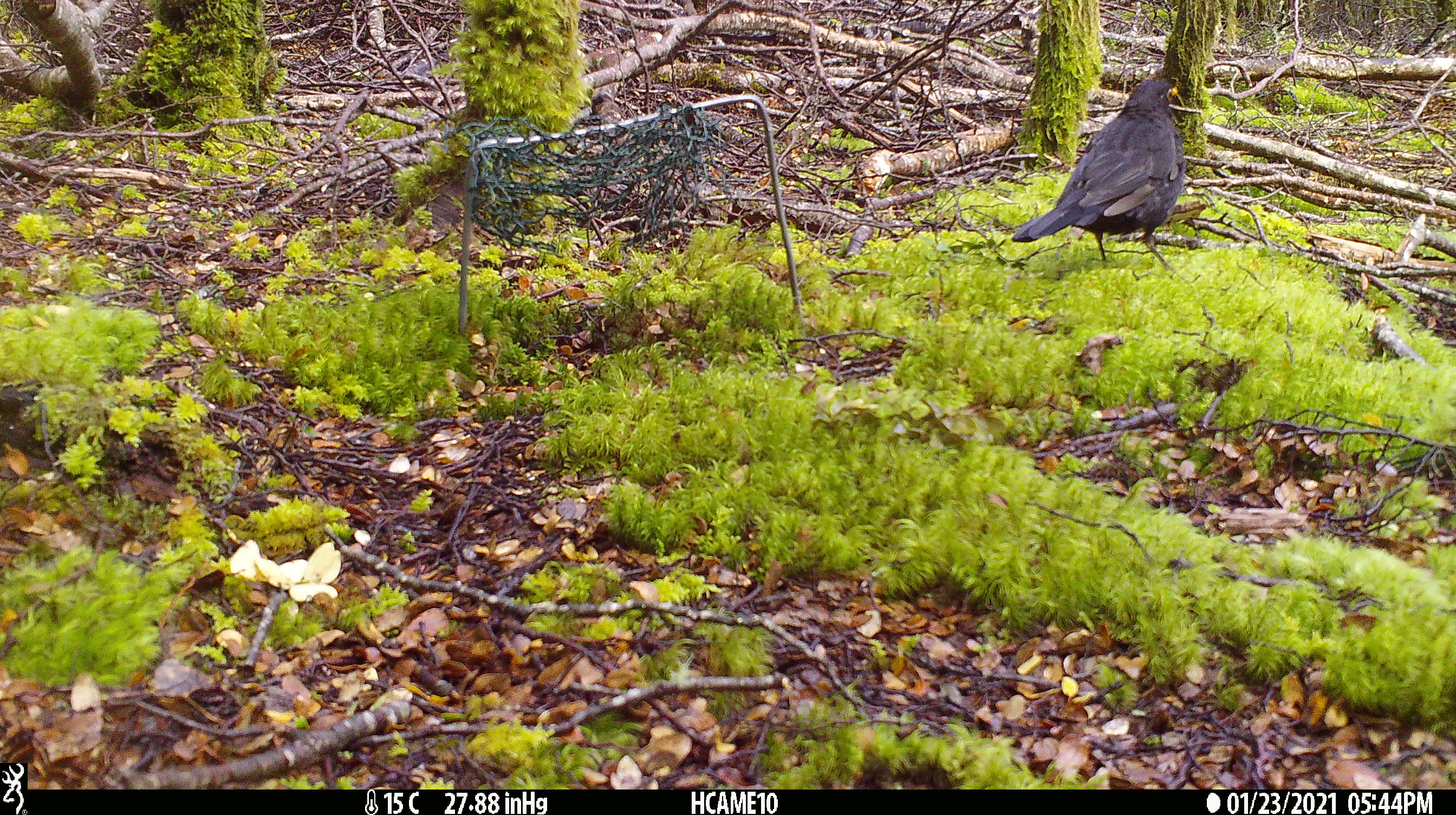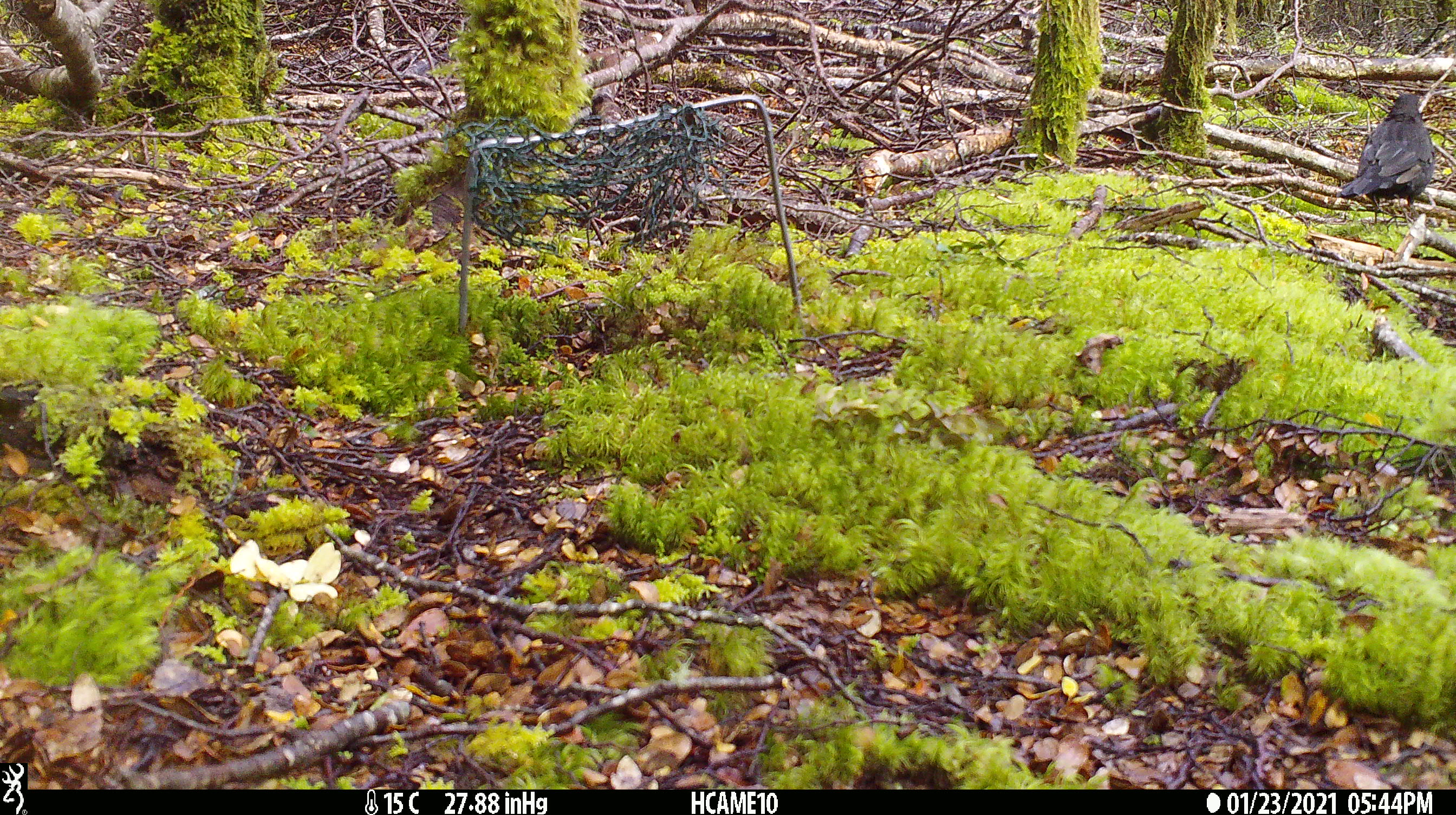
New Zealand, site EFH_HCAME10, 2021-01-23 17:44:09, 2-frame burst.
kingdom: Animalia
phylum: Chordata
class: Aves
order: Passeriformes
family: Turdidae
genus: Turdus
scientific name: Turdus merula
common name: eurasian blackbird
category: blackbird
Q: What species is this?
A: Blackbird (eurasian blackbird) (Turdus merula).